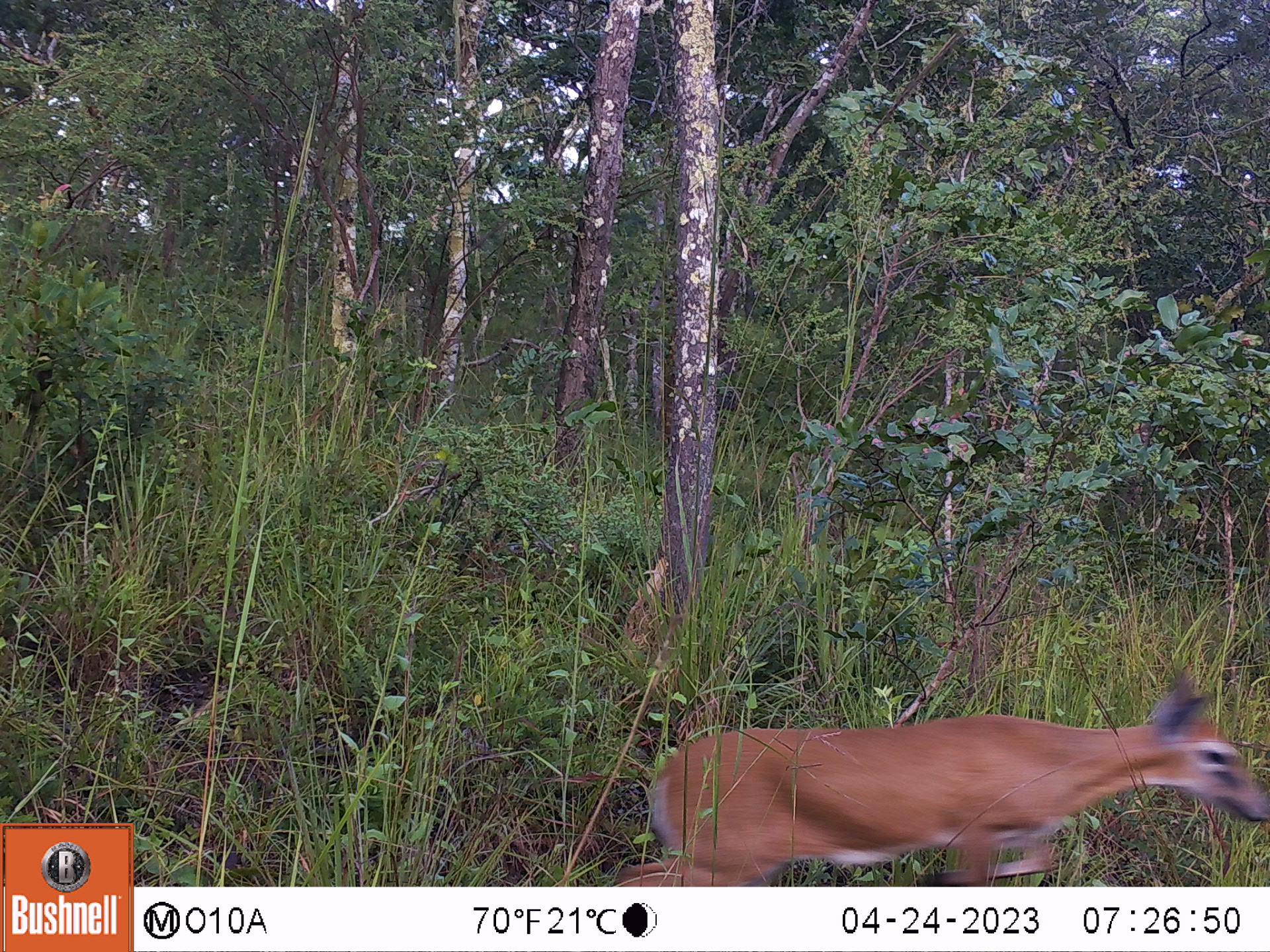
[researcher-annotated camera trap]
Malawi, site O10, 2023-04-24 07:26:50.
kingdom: Animalia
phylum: Chordata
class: Mammalia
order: Artiodactyla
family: Bovidae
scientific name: Antilopinae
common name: small antelope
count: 1